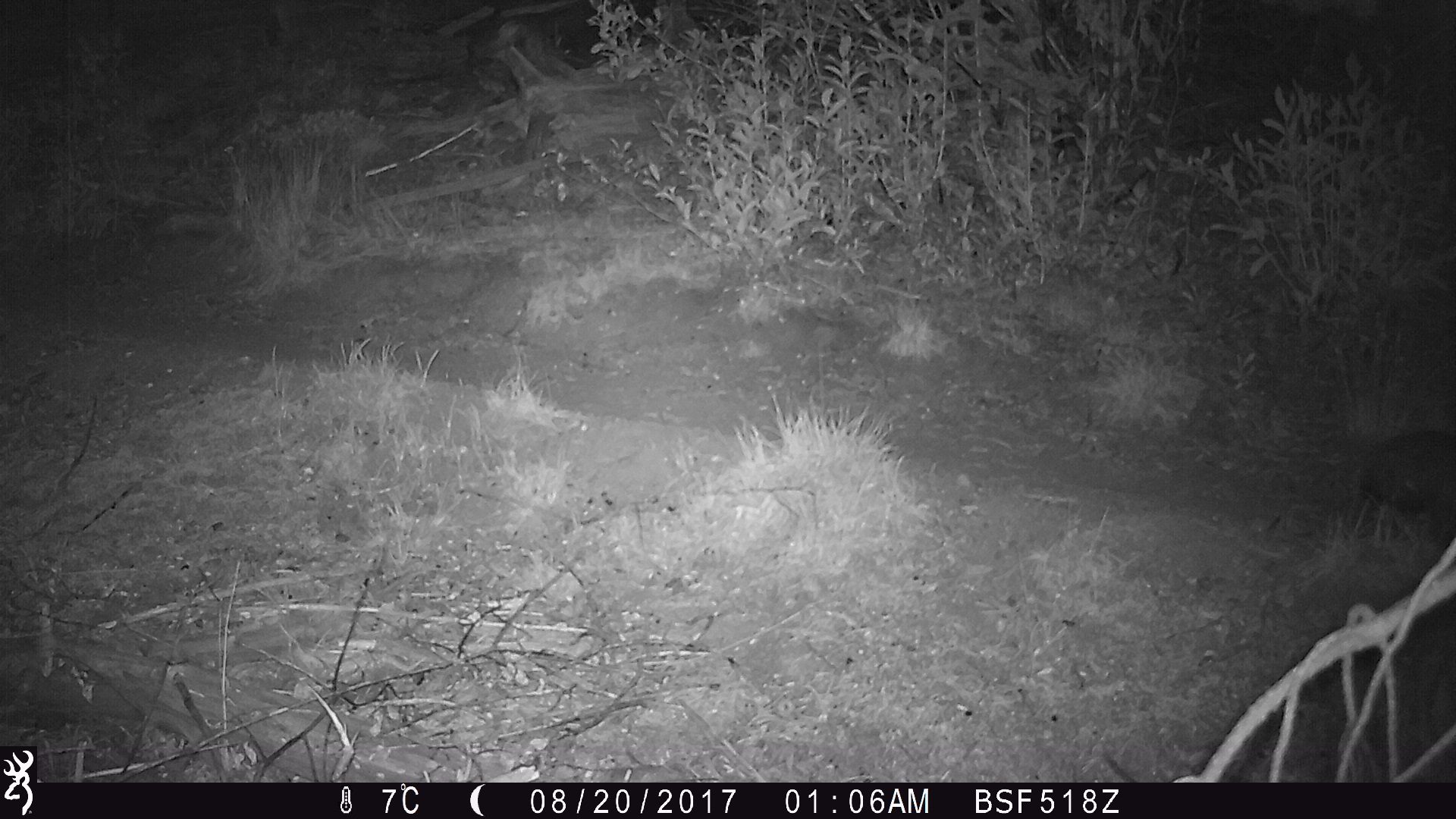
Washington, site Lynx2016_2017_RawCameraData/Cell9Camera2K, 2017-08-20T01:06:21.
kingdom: Animalia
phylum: Chordata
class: Mammalia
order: Lagomorpha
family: Leporidae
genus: Lepus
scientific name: Lepus americanus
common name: snowshoe hare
Lepus americanus (snowshoe hare). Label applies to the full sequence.